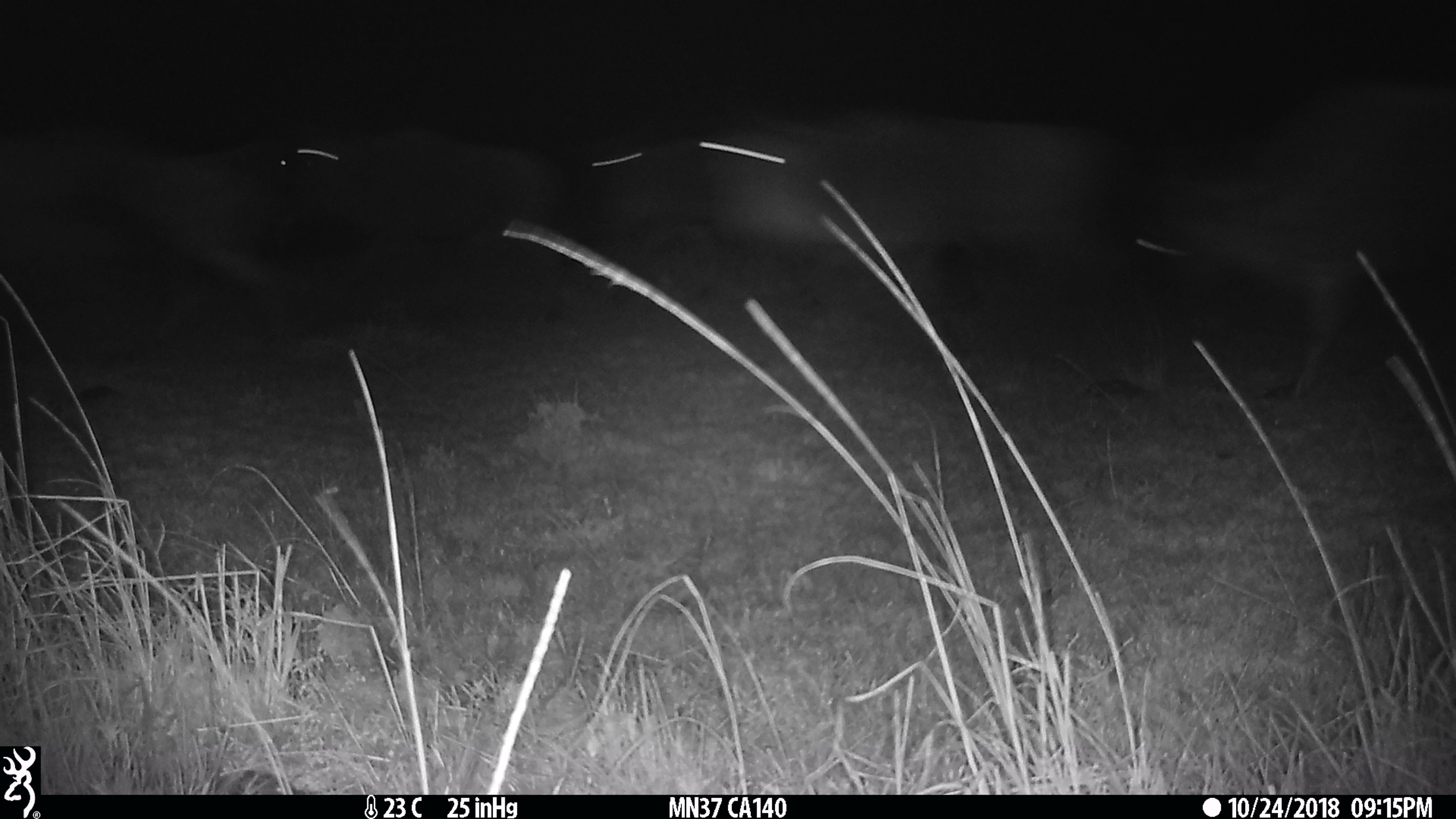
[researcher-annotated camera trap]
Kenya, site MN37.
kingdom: Animalia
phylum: Chordata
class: Mammalia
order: Artiodactyla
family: Bovidae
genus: Connochaetes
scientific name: Connochaetes taurinus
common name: blue wildebeest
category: wildebeest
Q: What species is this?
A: Wildebeest (blue wildebeest) (Connochaetes taurinus).